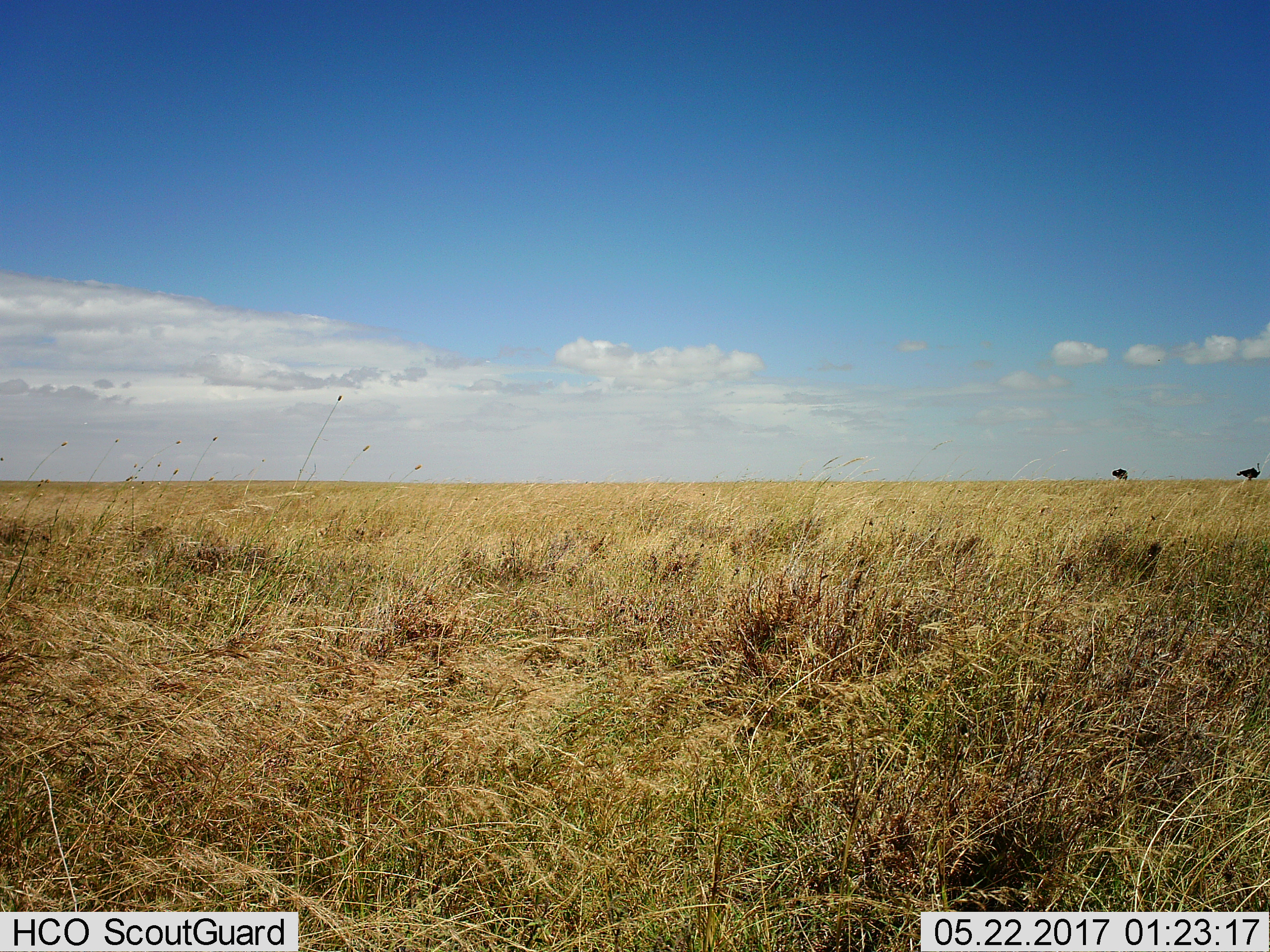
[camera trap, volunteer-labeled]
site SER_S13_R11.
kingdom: Animalia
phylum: Chordata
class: Aves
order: Struthioniformes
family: Struthionidae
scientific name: Struthionidae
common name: ostrich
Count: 2.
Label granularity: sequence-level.